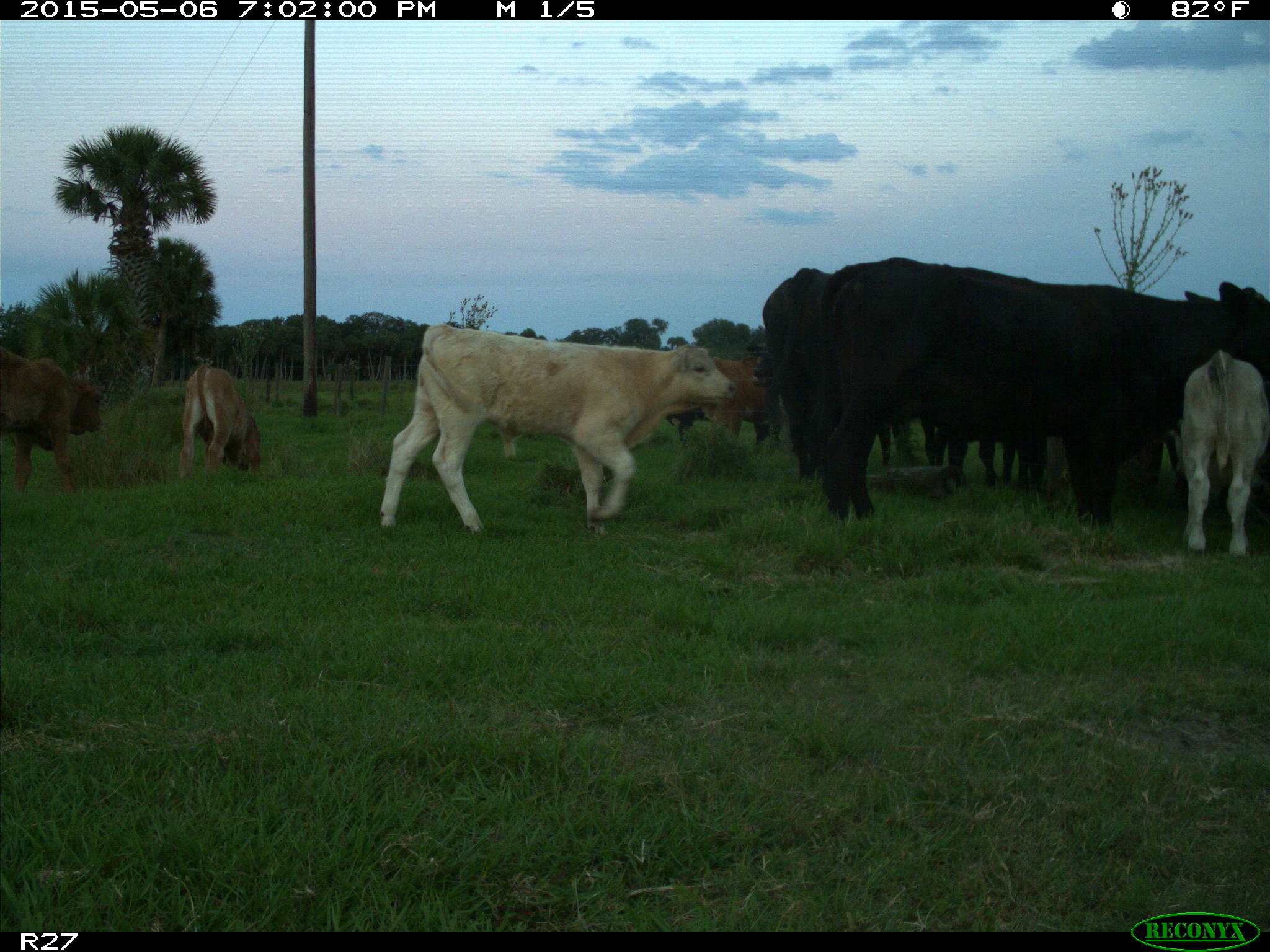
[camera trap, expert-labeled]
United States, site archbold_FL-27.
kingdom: Animalia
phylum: Chordata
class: Mammalia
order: Artiodactyla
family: Bovidae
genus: Bos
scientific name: Bos taurus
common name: domestic cow